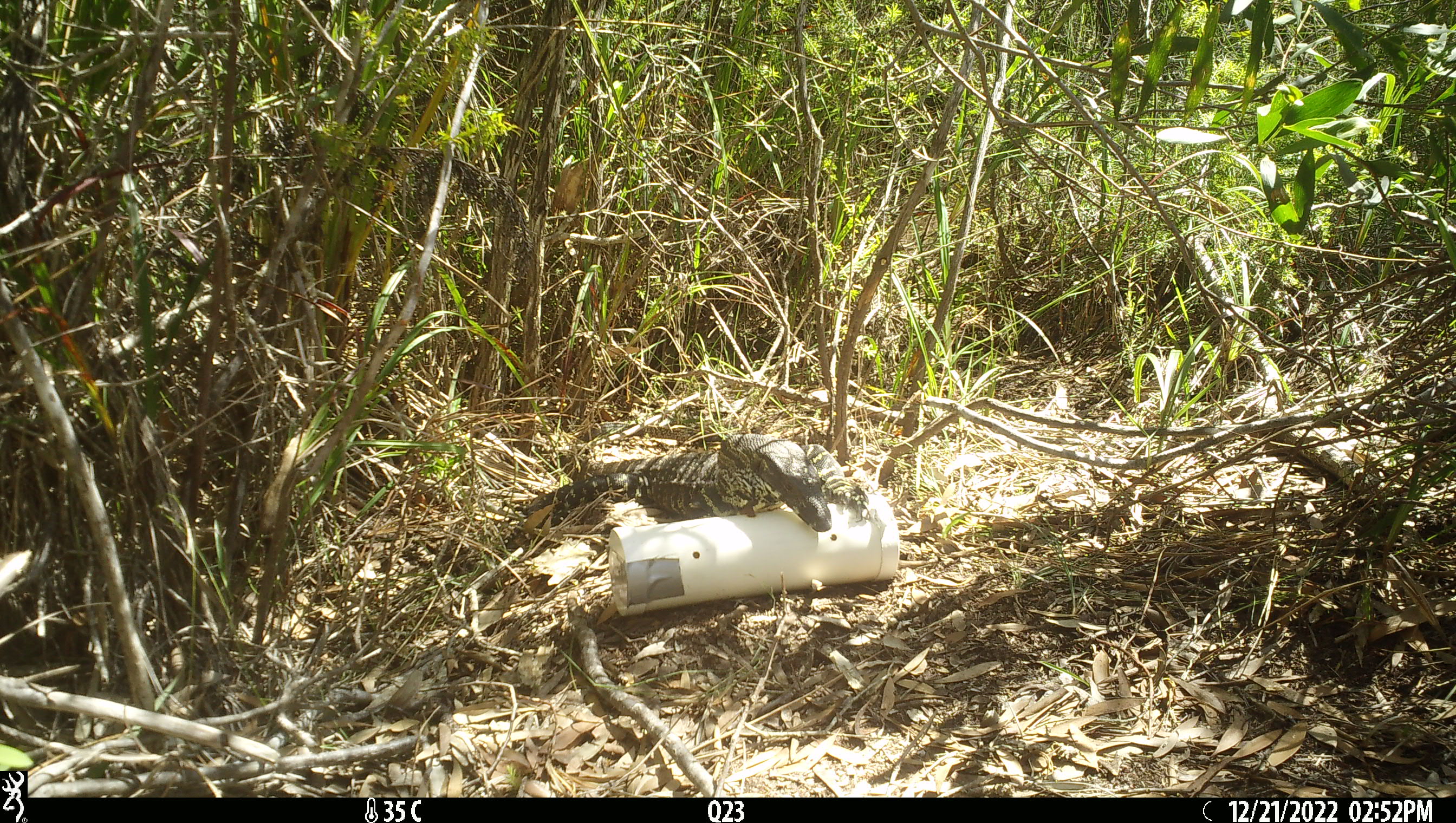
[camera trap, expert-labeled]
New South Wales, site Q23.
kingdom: Animalia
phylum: Chordata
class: Reptilia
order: Squamata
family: Varanidae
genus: Varanus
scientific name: Varanus varius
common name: lace monitor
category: goanna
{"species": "goanna (lace monitor) (Varanus varius)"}